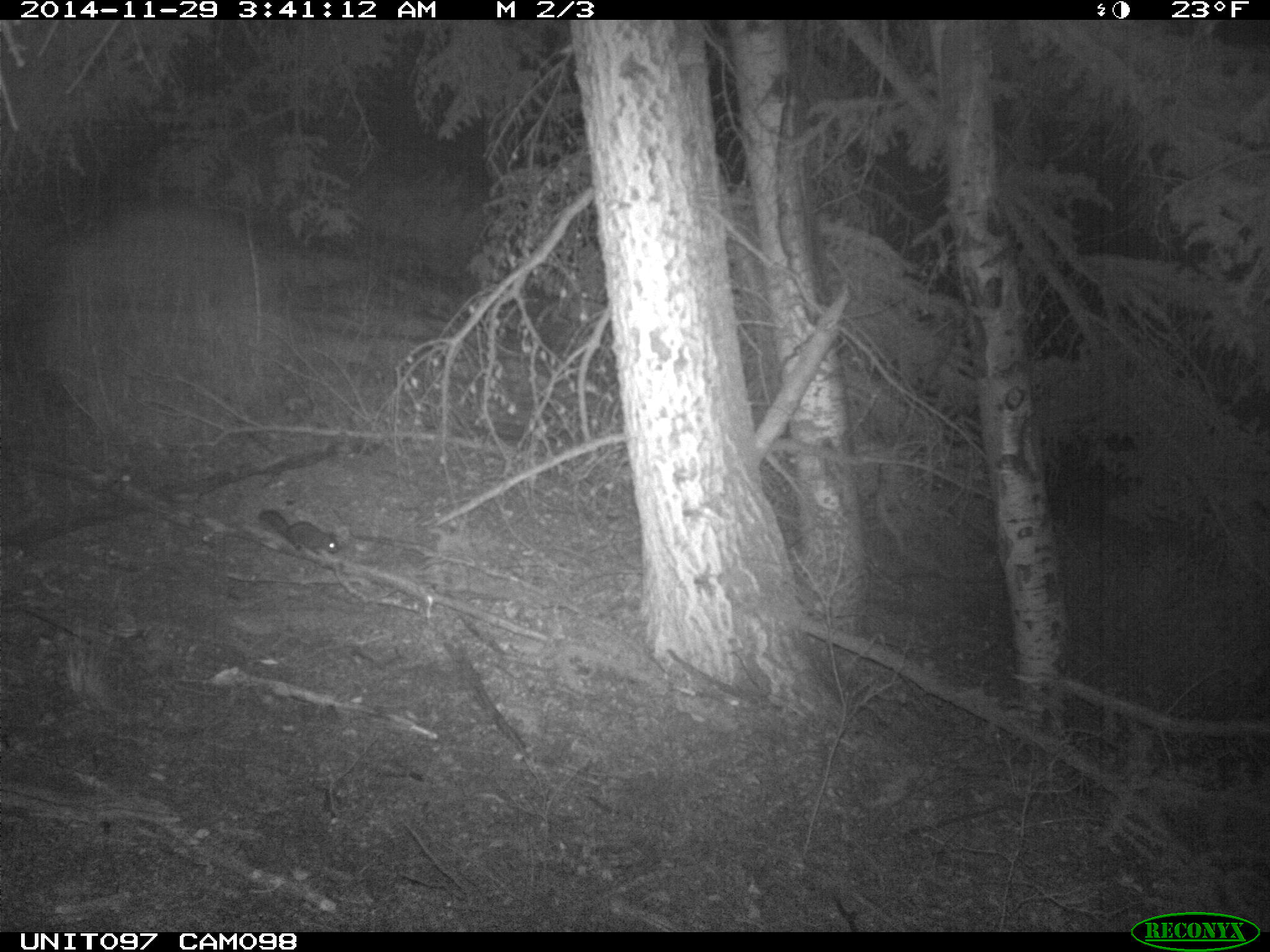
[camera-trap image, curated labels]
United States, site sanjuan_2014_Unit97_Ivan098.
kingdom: Animalia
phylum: Chordata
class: Mammalia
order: Rodentia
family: Sciuridae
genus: Tamiasciurus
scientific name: Tamiasciurus hudsonicus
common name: american red squirrel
Tamiasciurus hudsonicus (american red squirrel).